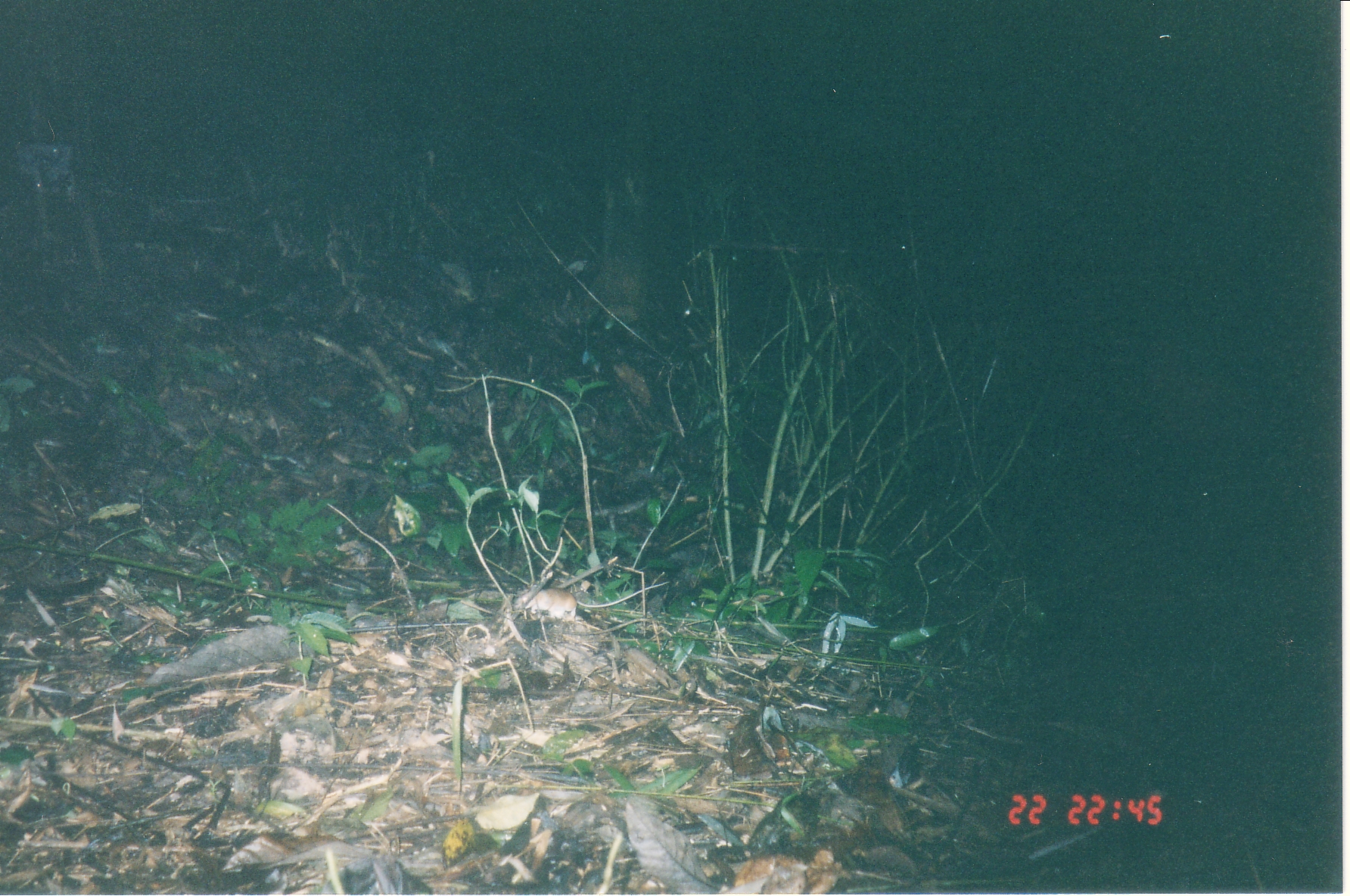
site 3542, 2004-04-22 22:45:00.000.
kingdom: Animalia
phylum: Chordata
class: Mammalia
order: Rodentia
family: Muridae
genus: Rattus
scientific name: Rattus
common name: rodent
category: unknown rat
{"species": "unknown rat (rodent) (Rattus)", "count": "1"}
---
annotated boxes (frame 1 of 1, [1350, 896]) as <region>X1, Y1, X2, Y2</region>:
unknown rat: <region>514, 580, 670, 618</region>